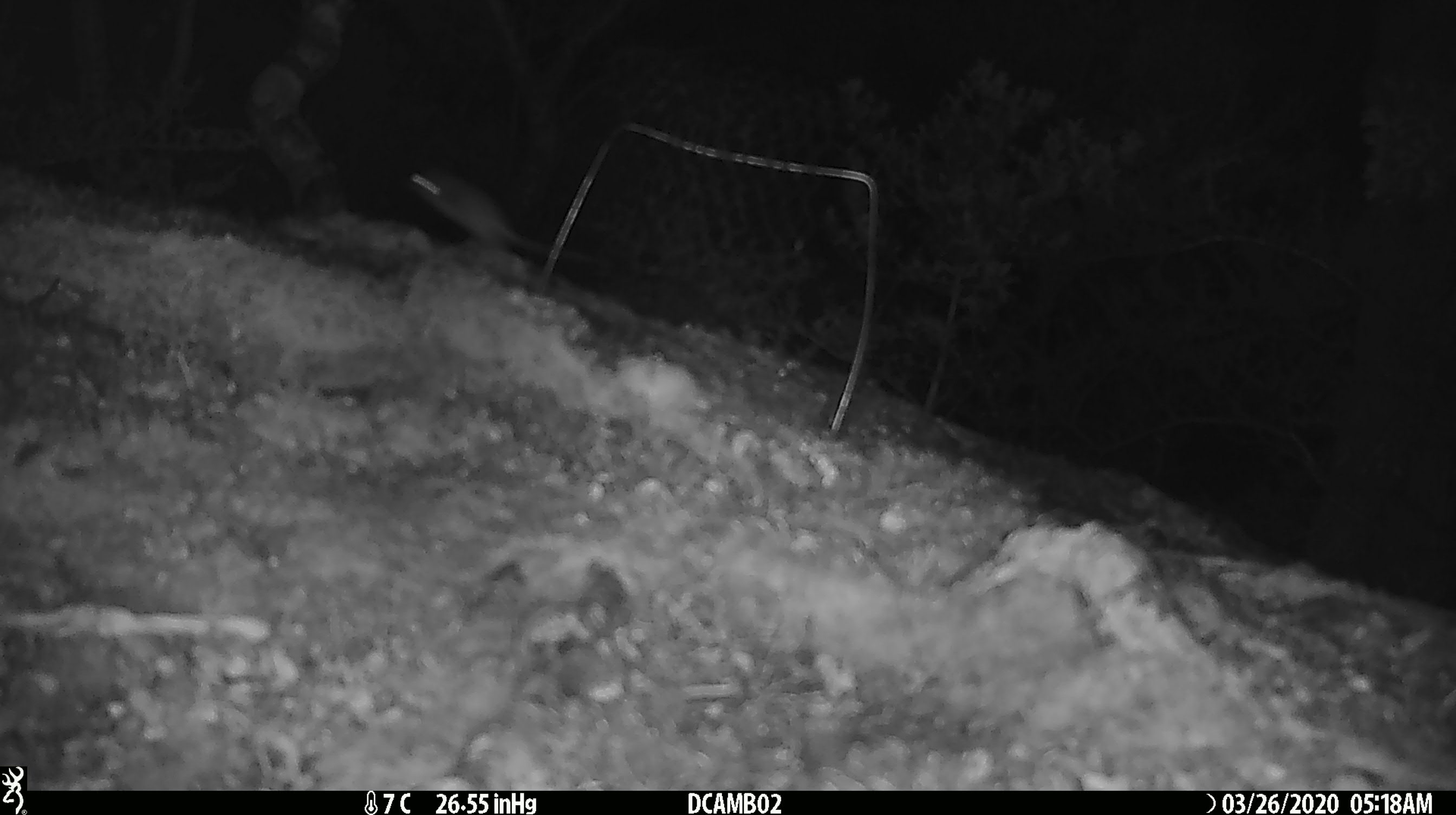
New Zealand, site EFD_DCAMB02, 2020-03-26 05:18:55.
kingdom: Animalia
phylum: Chordata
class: Mammalia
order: Rodentia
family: Muridae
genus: Mus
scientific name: Mus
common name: mouse